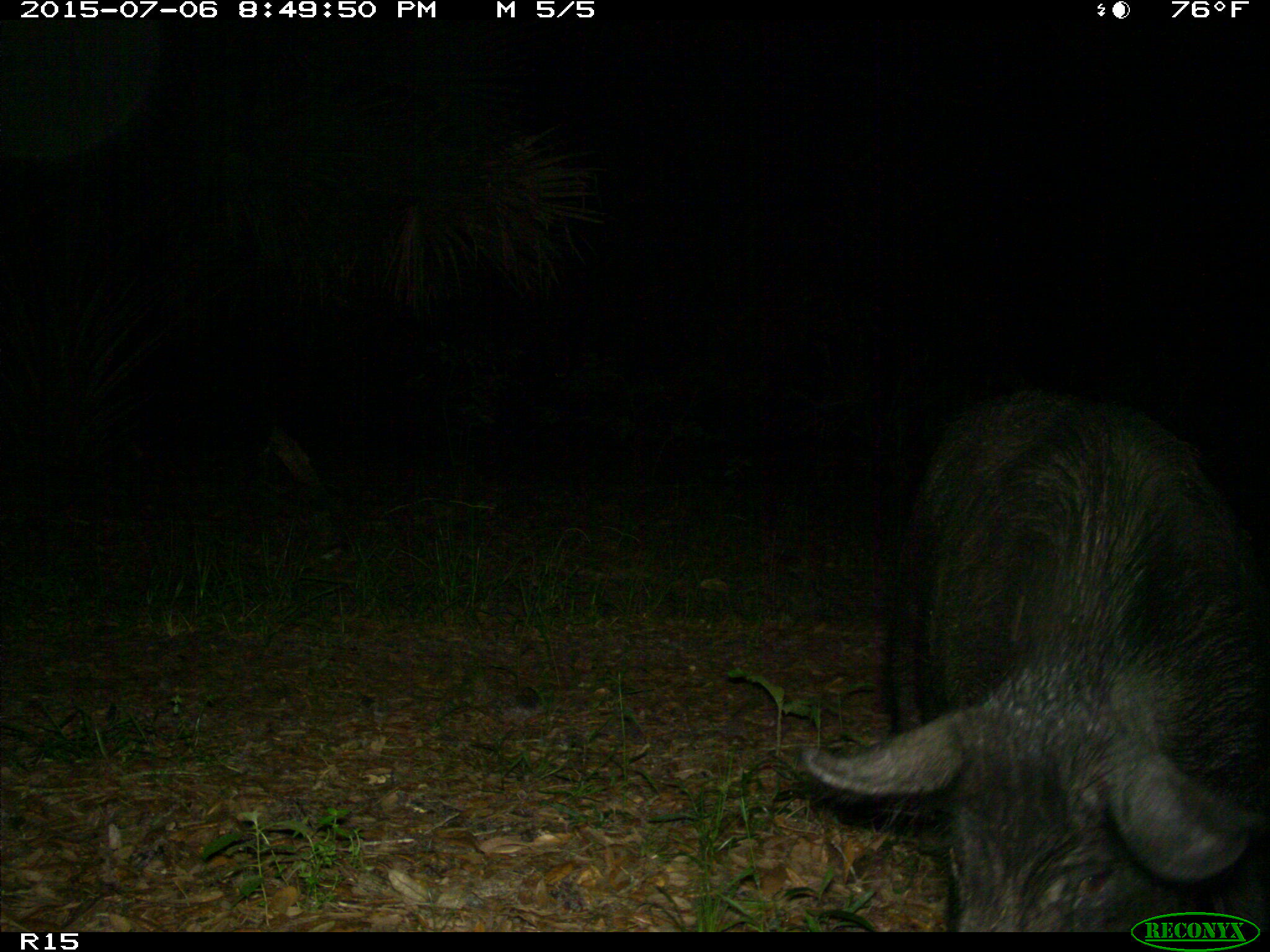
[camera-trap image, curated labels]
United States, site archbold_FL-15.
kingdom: Animalia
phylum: Chordata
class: Mammalia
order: Artiodactyla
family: Suidae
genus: Sus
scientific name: Sus scrofa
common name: wild boar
Sus scrofa (wild boar).